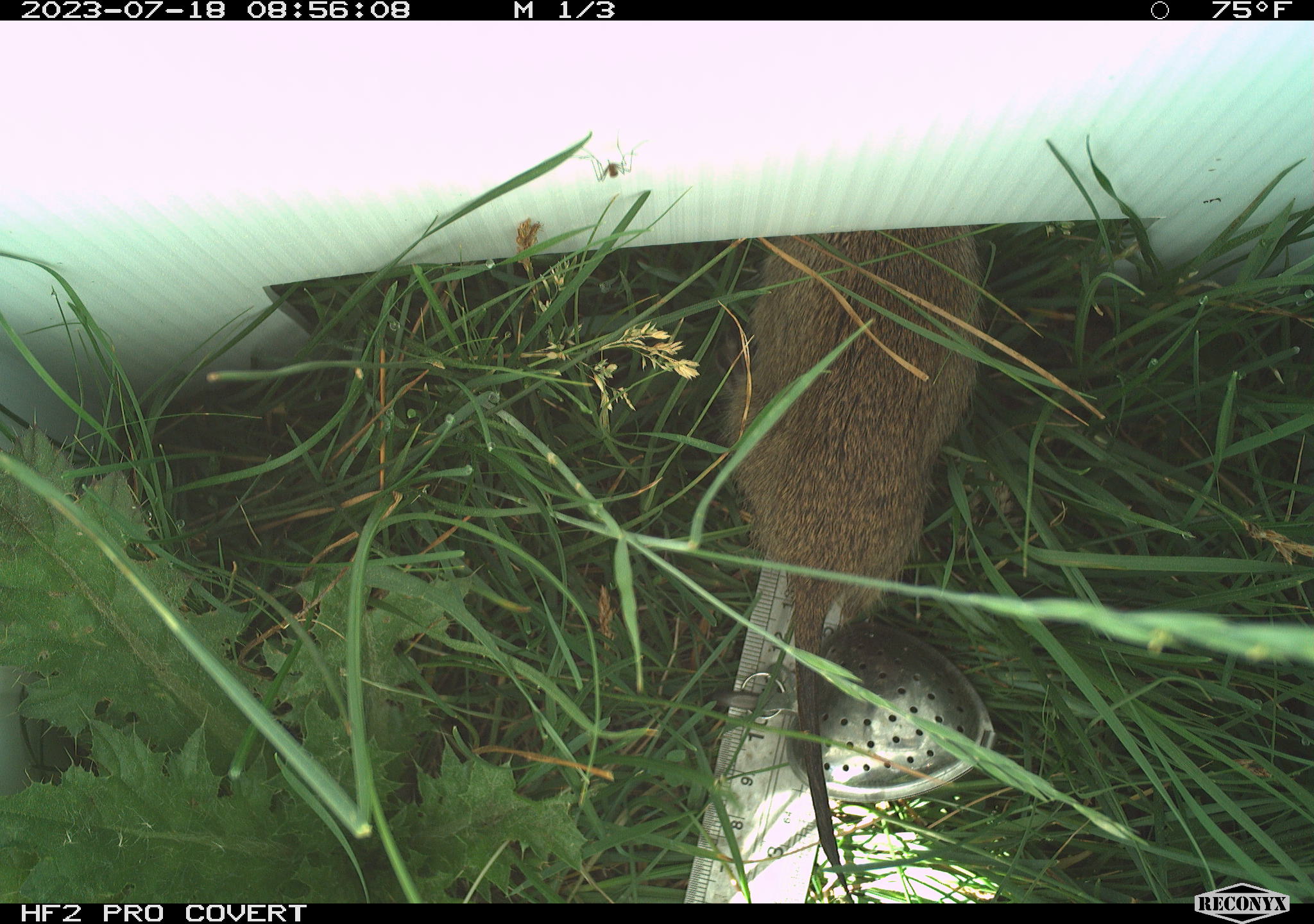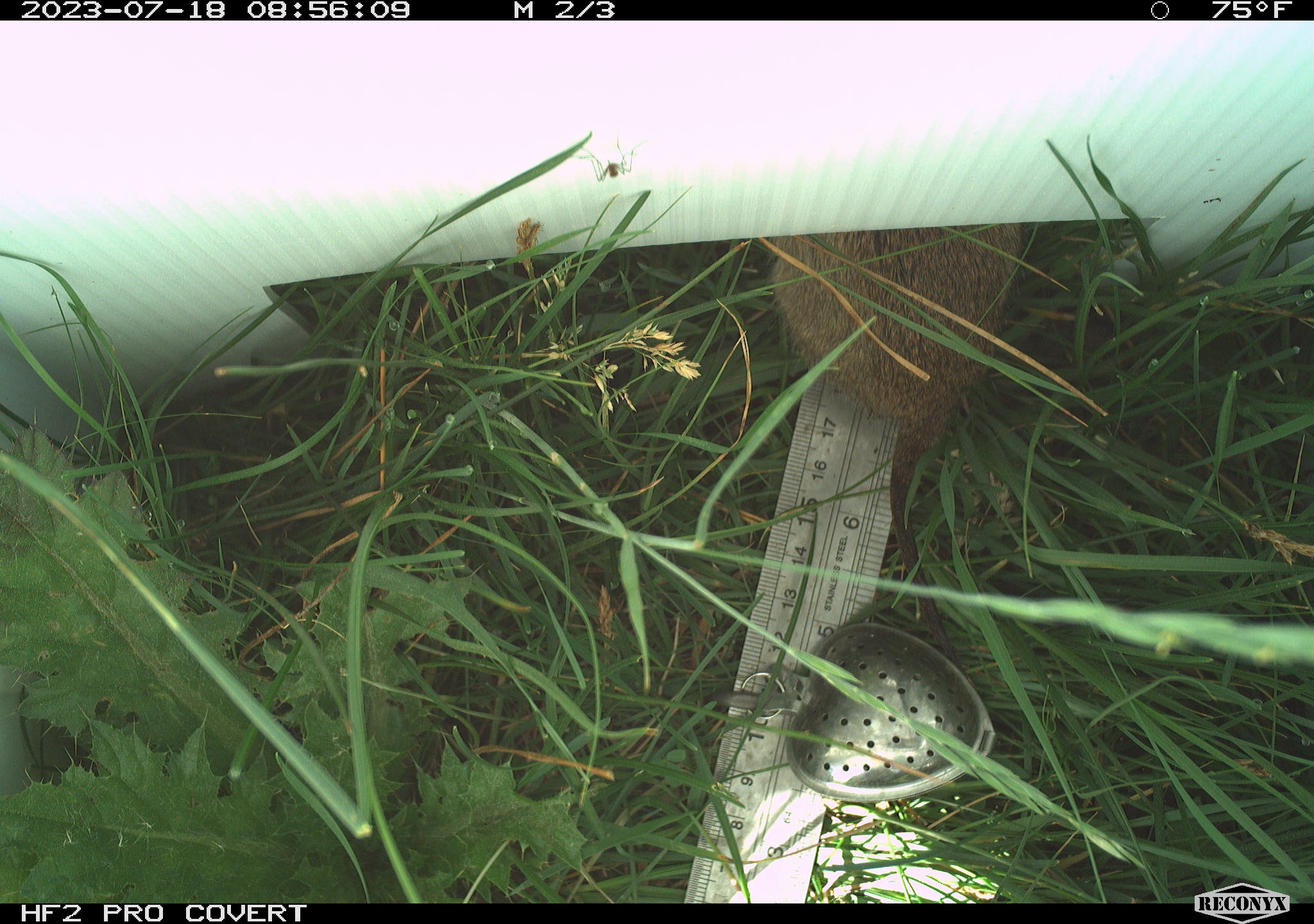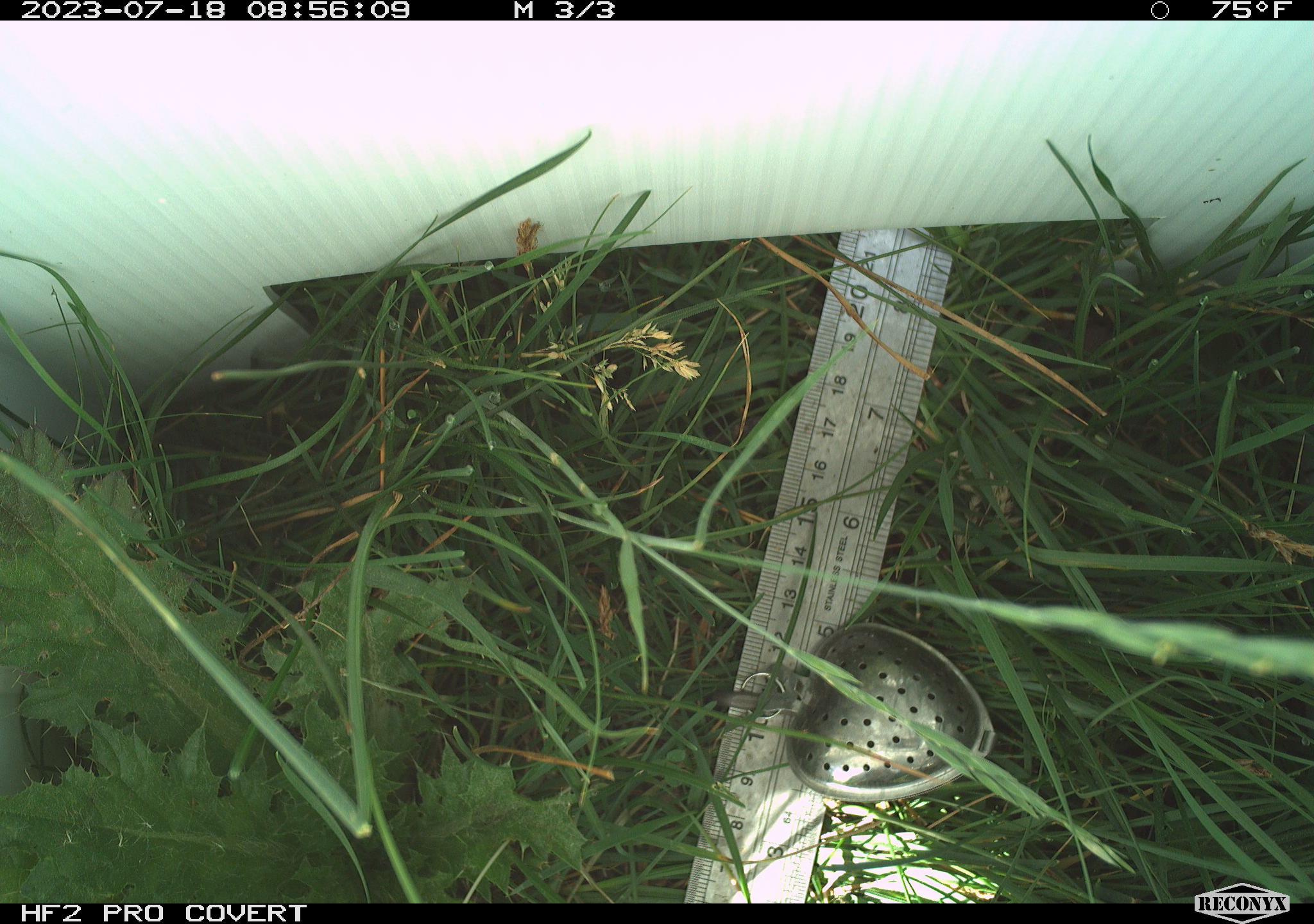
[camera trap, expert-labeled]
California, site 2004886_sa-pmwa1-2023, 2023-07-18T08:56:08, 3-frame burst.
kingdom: Animalia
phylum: Chordata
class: Mammalia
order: Rodentia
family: Sciuridae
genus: Urocitellus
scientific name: Urocitellus beldingi beldingi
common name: belding's ground squirrel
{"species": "belding's ground squirrel (Urocitellus beldingi beldingi)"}